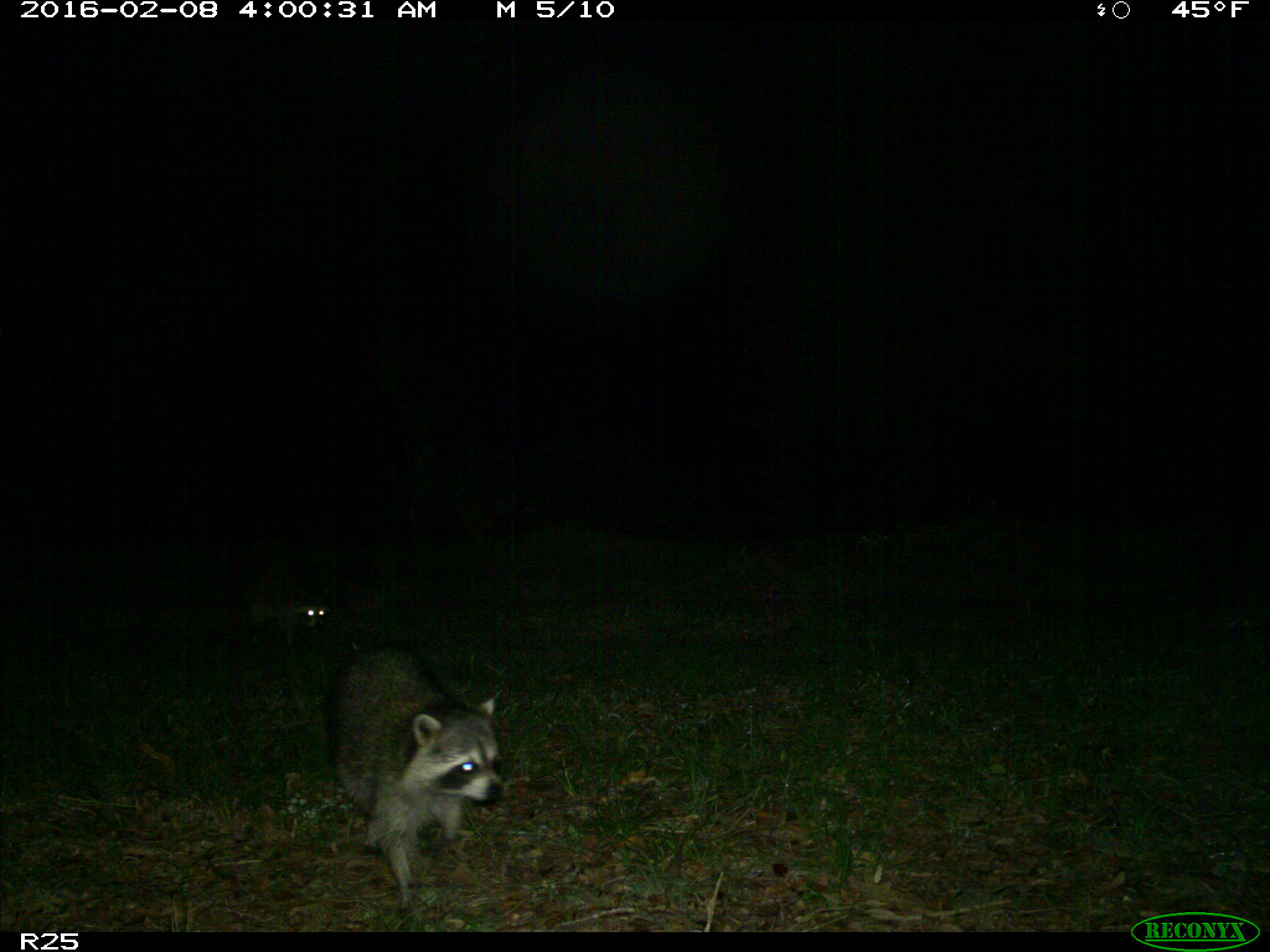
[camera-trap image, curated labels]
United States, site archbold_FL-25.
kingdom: Animalia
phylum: Chordata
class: Mammalia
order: Carnivora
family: Procyonidae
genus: Procyon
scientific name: Procyon lotor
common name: common raccoon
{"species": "Procyon lotor (common raccoon)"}